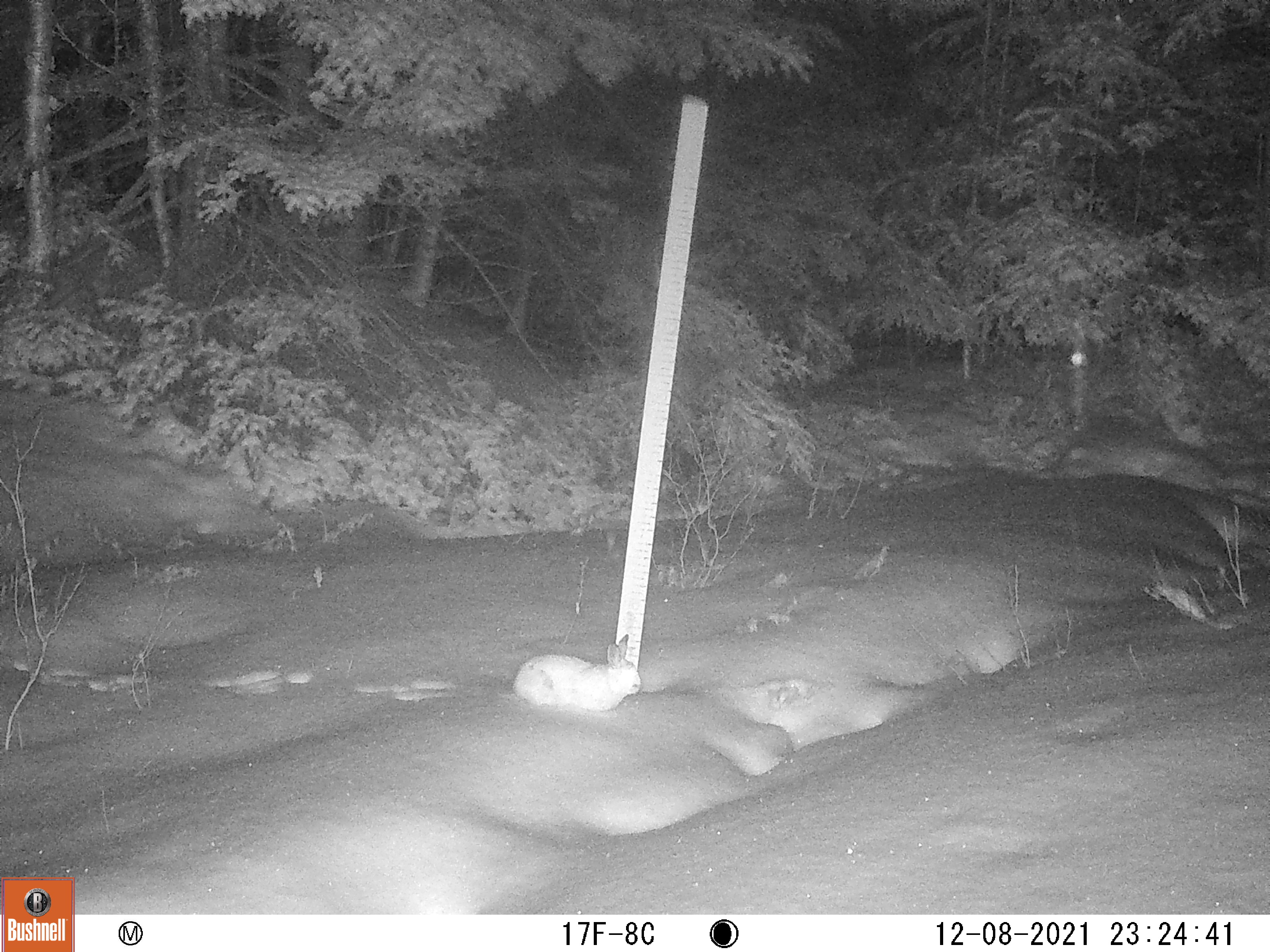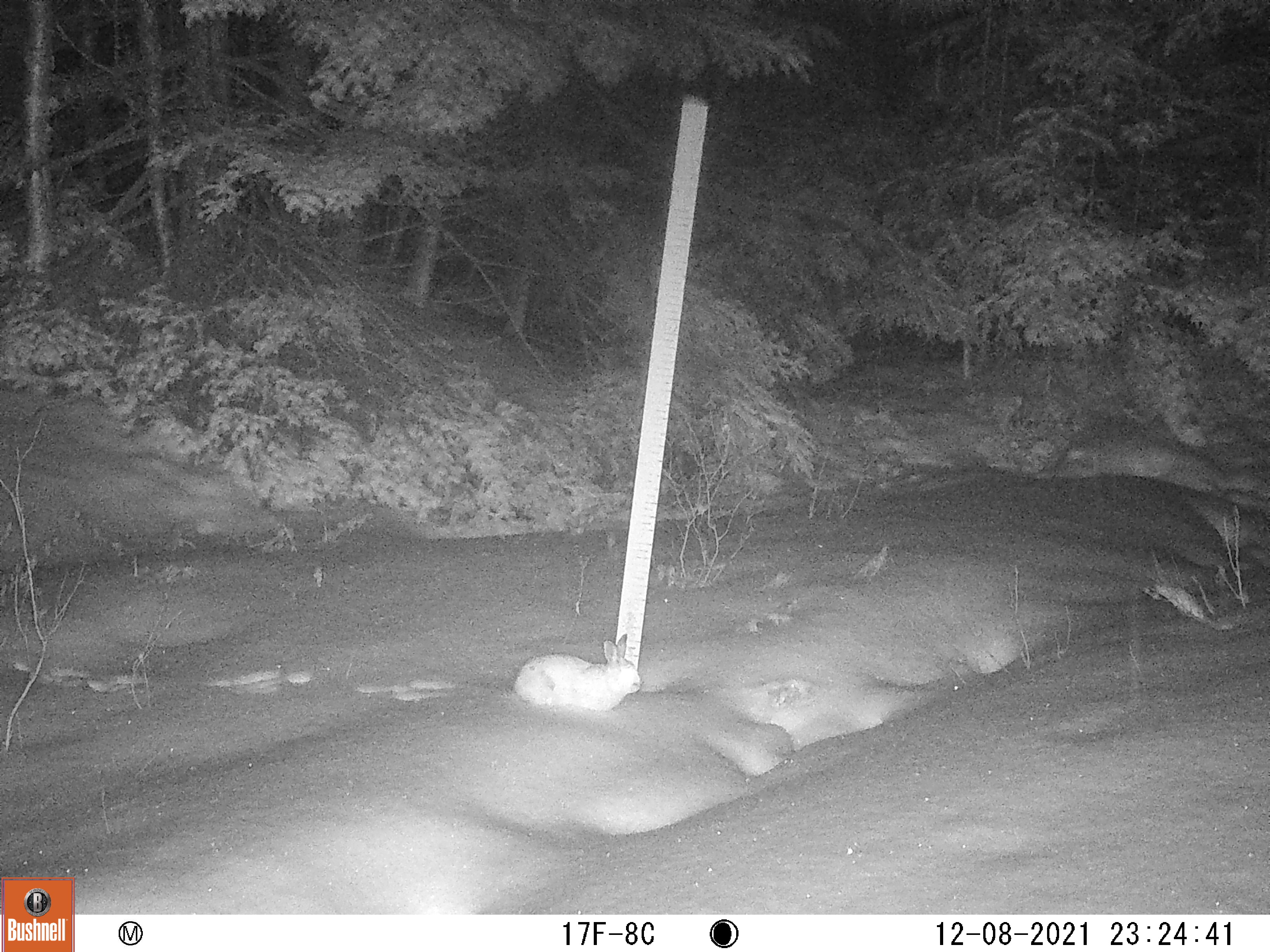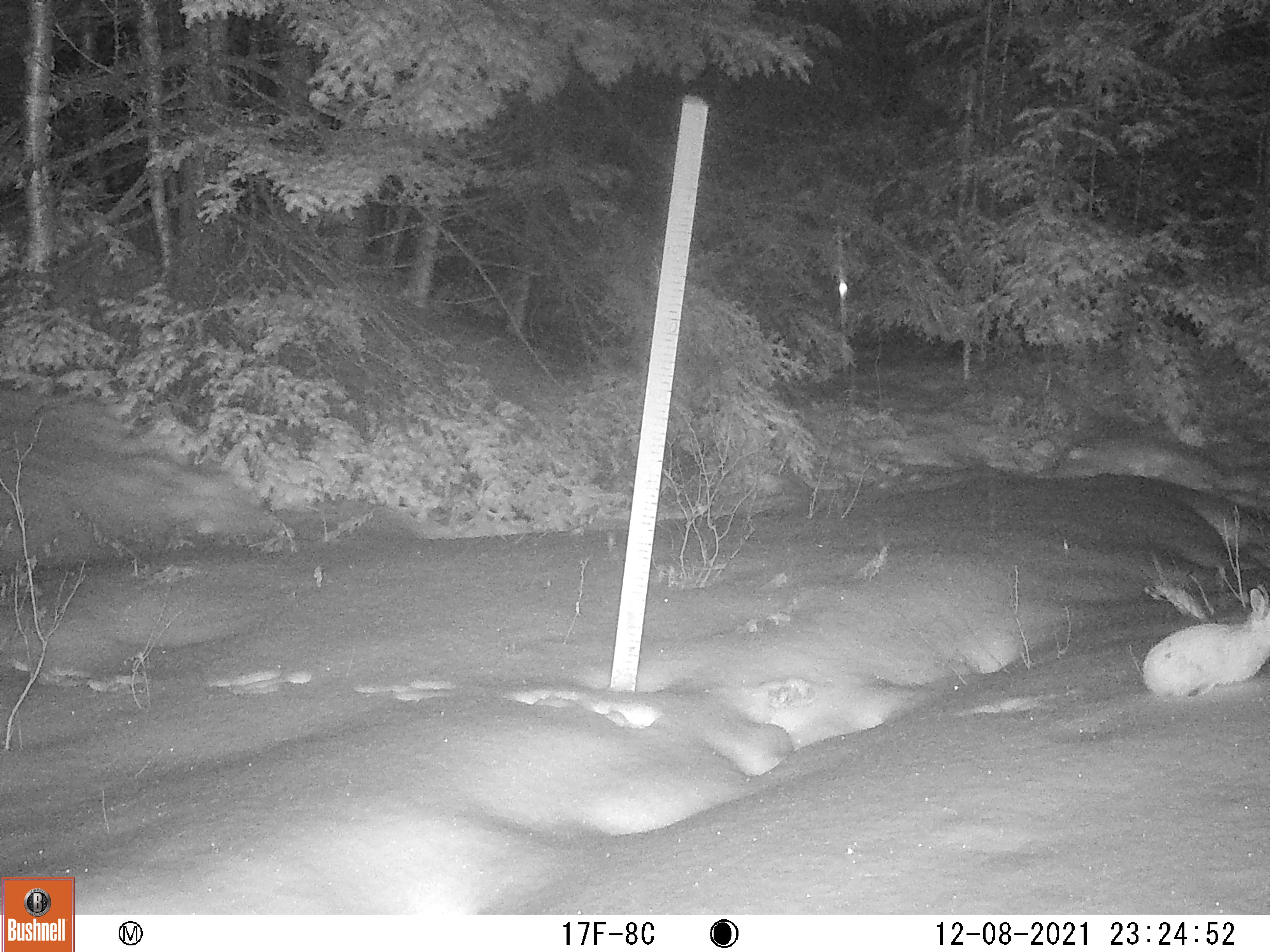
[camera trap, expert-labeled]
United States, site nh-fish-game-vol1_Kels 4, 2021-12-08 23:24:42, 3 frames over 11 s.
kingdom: Animalia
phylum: Chordata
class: Mammalia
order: Lagomorpha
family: Leporidae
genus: Lepus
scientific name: Lepus americanus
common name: snowshoe hare